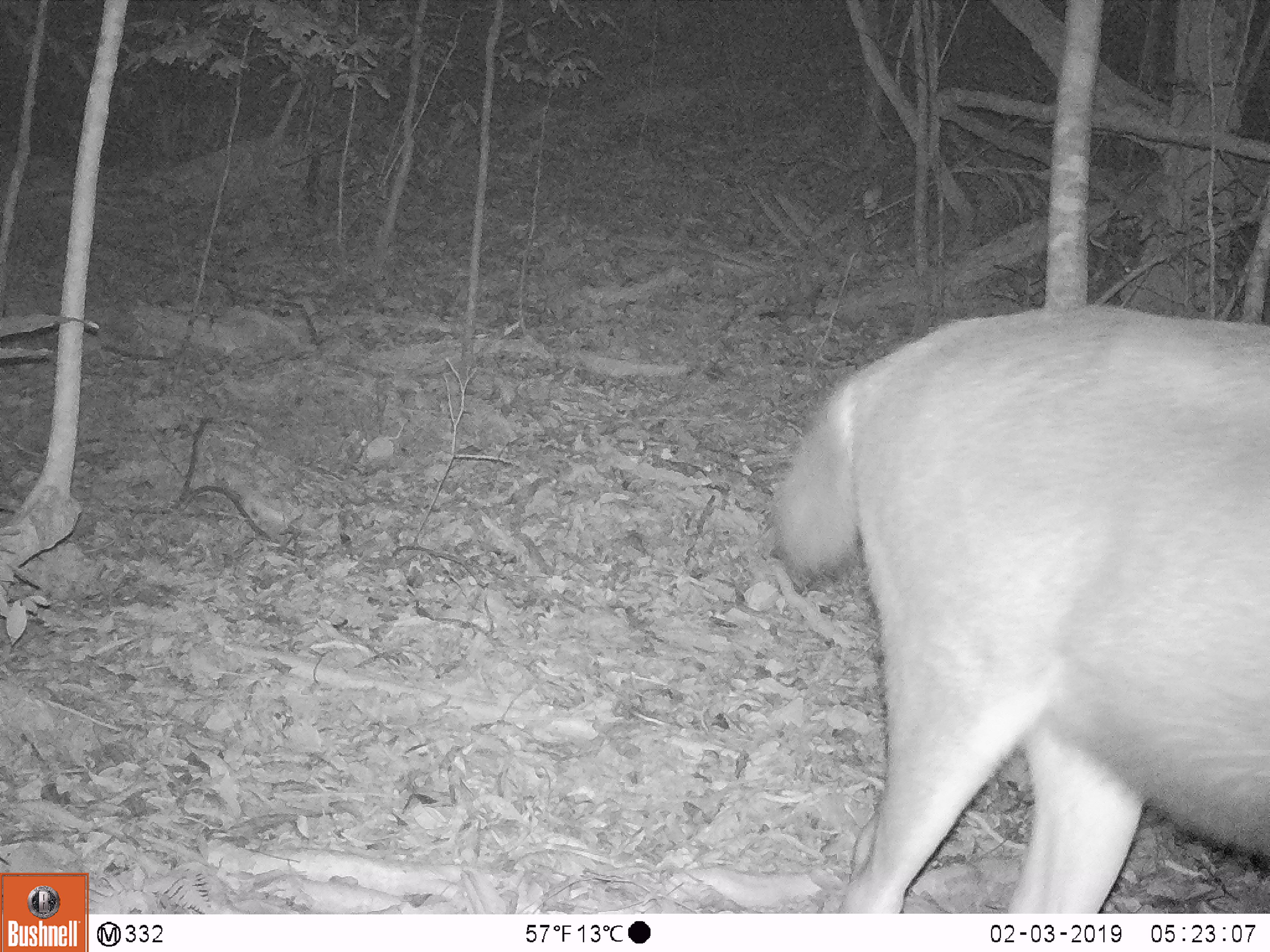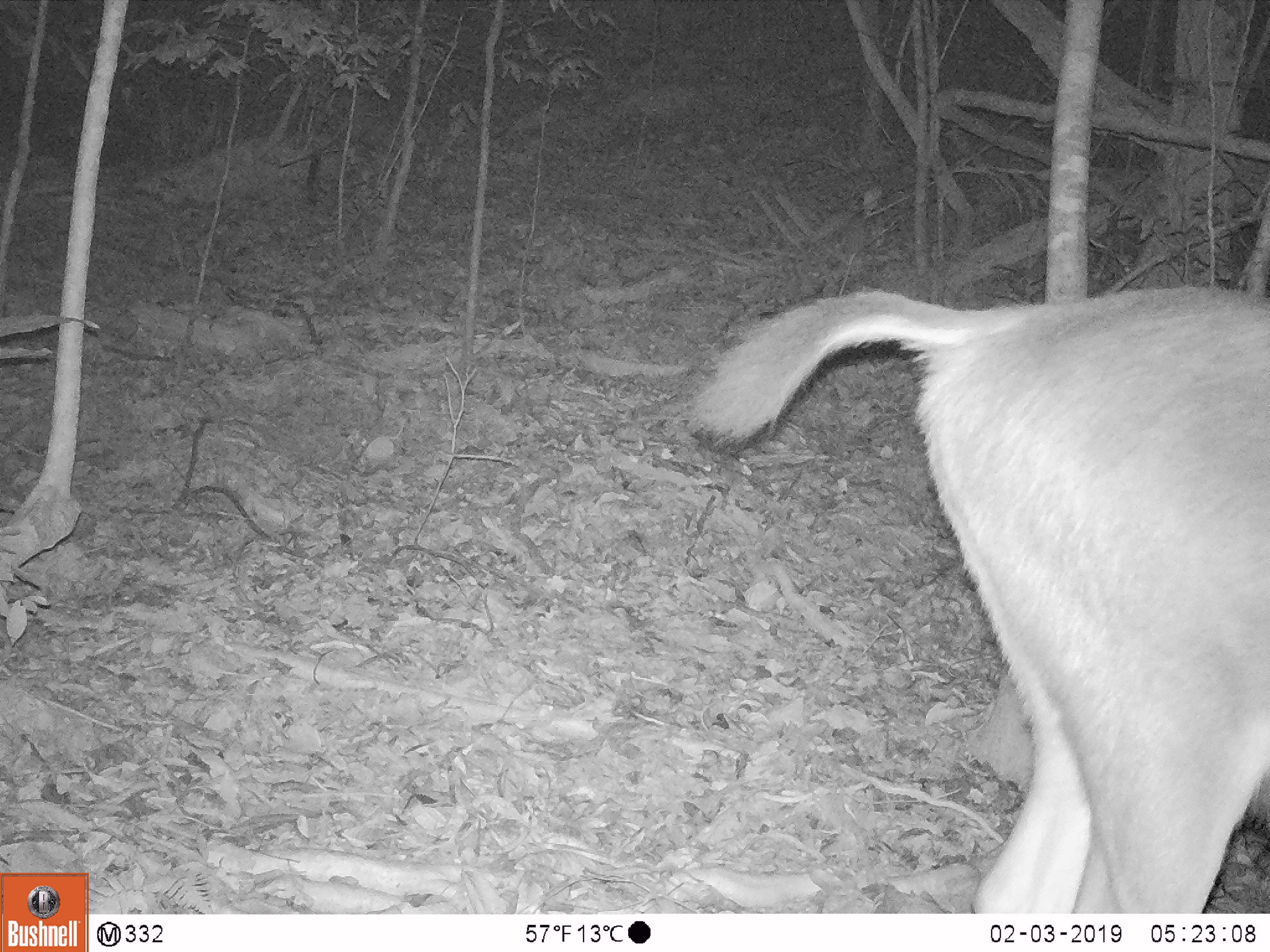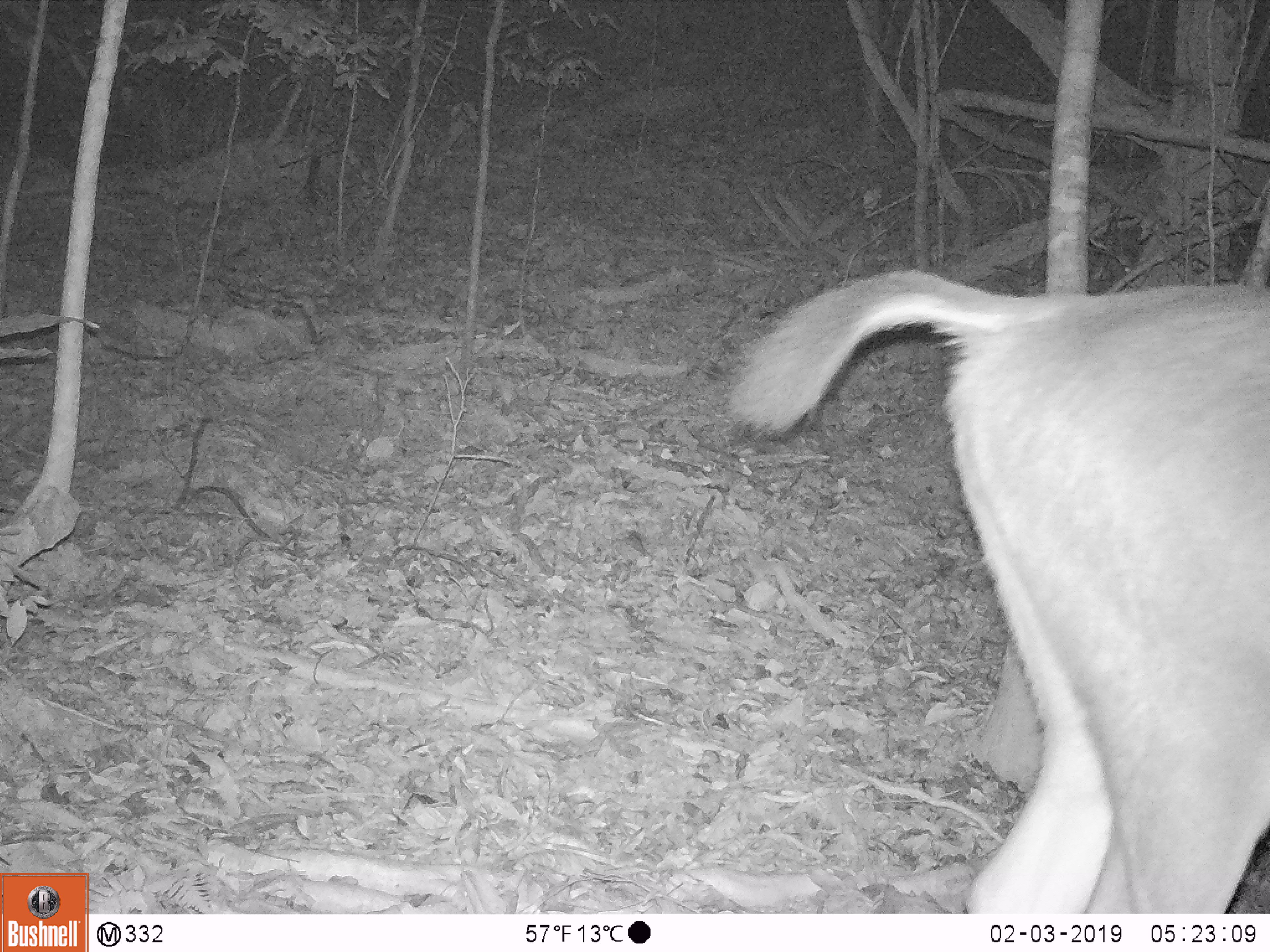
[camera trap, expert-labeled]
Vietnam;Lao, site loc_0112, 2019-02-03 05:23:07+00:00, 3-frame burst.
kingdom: Animalia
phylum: Chordata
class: Mammalia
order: Artiodactyla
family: Cervidae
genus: Rusa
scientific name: Rusa unicolor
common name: sambar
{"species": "sambar (Rusa unicolor)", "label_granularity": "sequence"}